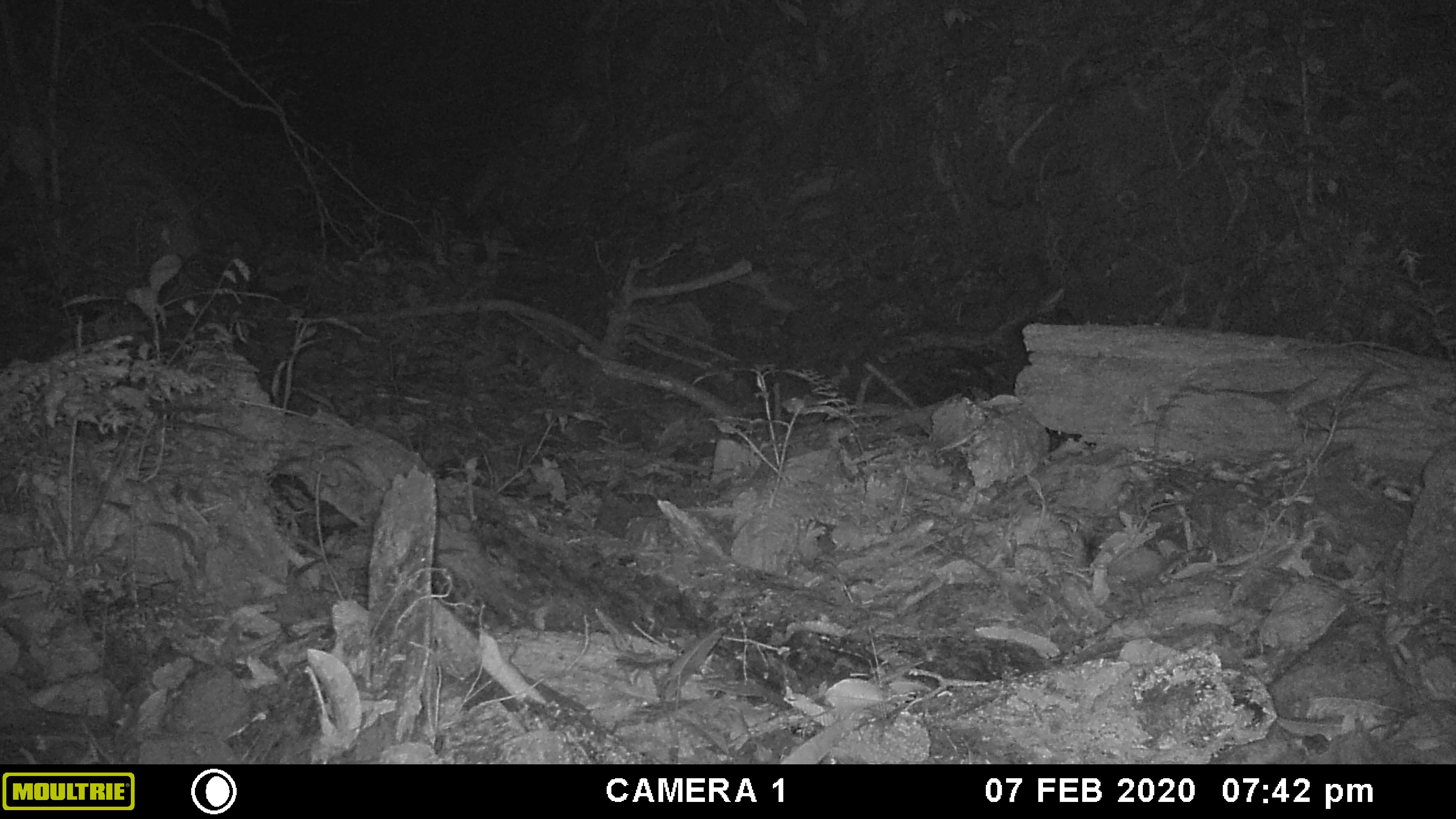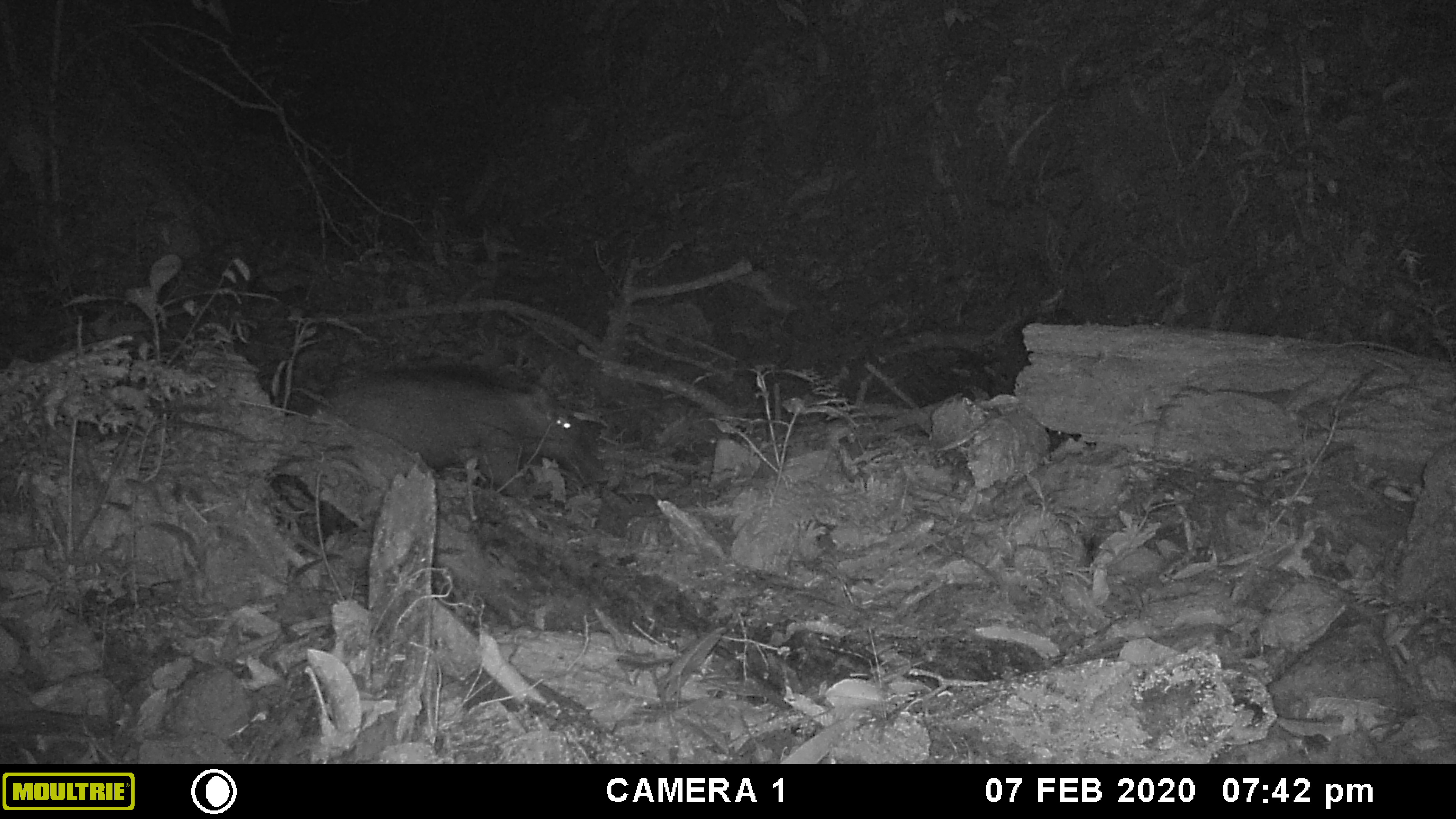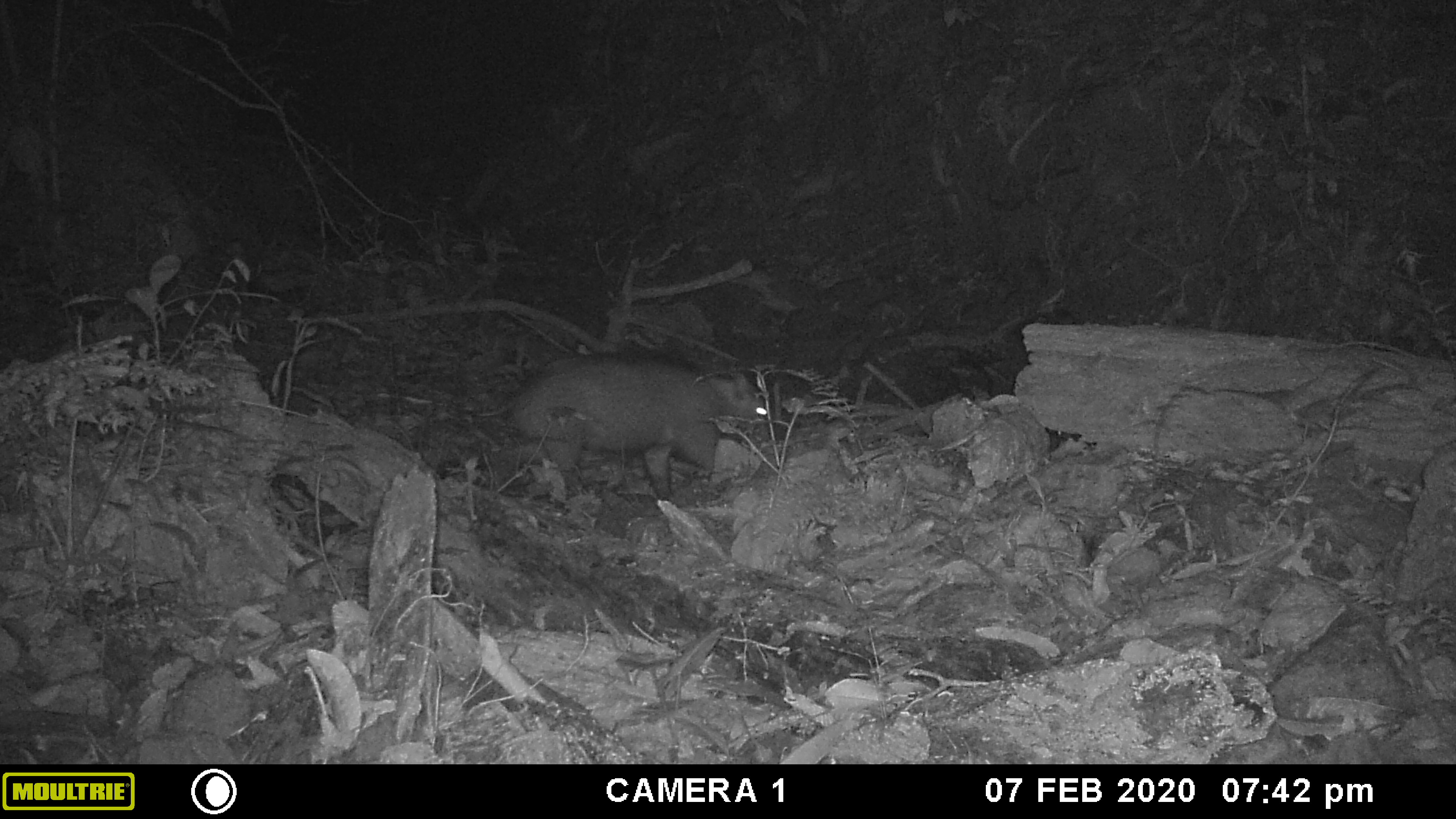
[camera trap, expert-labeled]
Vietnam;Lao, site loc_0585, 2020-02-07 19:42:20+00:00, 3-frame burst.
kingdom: Animalia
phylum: Chordata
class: Mammalia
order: Artiodactyla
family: Suidae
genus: Sus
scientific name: Sus scrofa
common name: eurasian wild pig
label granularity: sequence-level